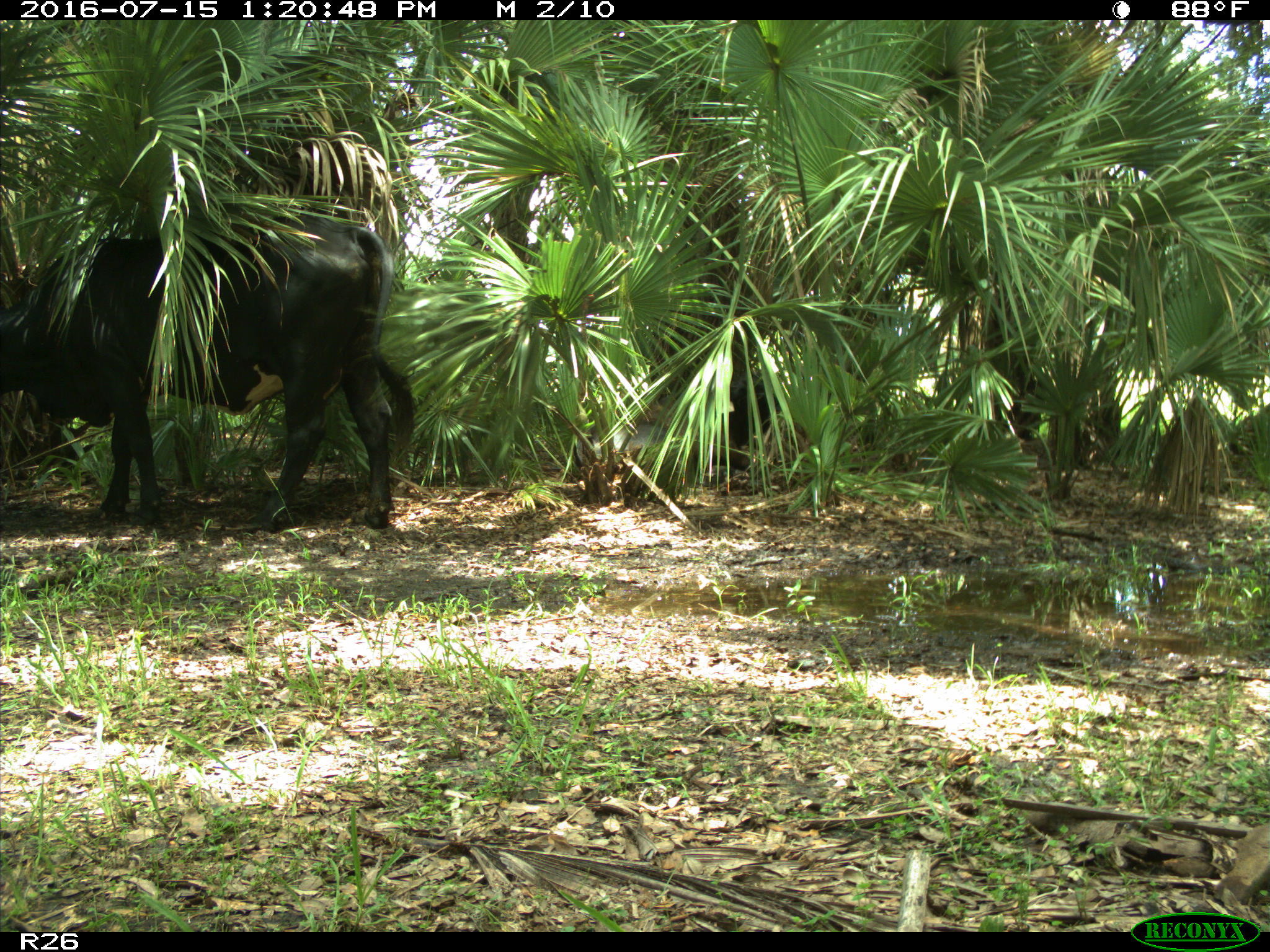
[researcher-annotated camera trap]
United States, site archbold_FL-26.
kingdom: Animalia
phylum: Chordata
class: Mammalia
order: Artiodactyla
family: Bovidae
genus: Bos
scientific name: Bos taurus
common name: domestic cow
Bos taurus (domestic cow).